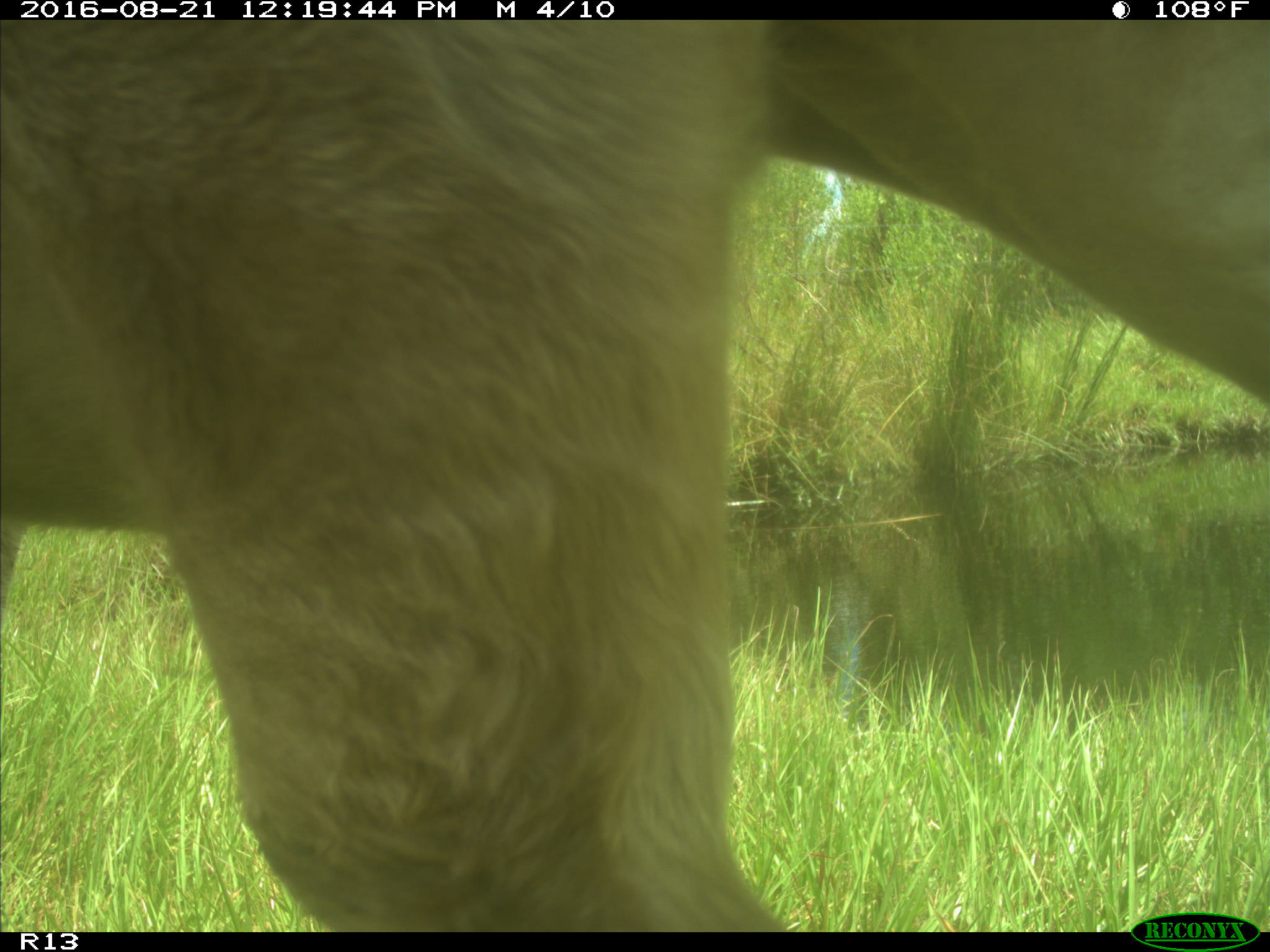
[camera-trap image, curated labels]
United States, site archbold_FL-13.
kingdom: Animalia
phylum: Chordata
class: Mammalia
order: Artiodactyla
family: Bovidae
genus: Bos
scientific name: Bos taurus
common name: domestic cow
Bos taurus (domestic cow).